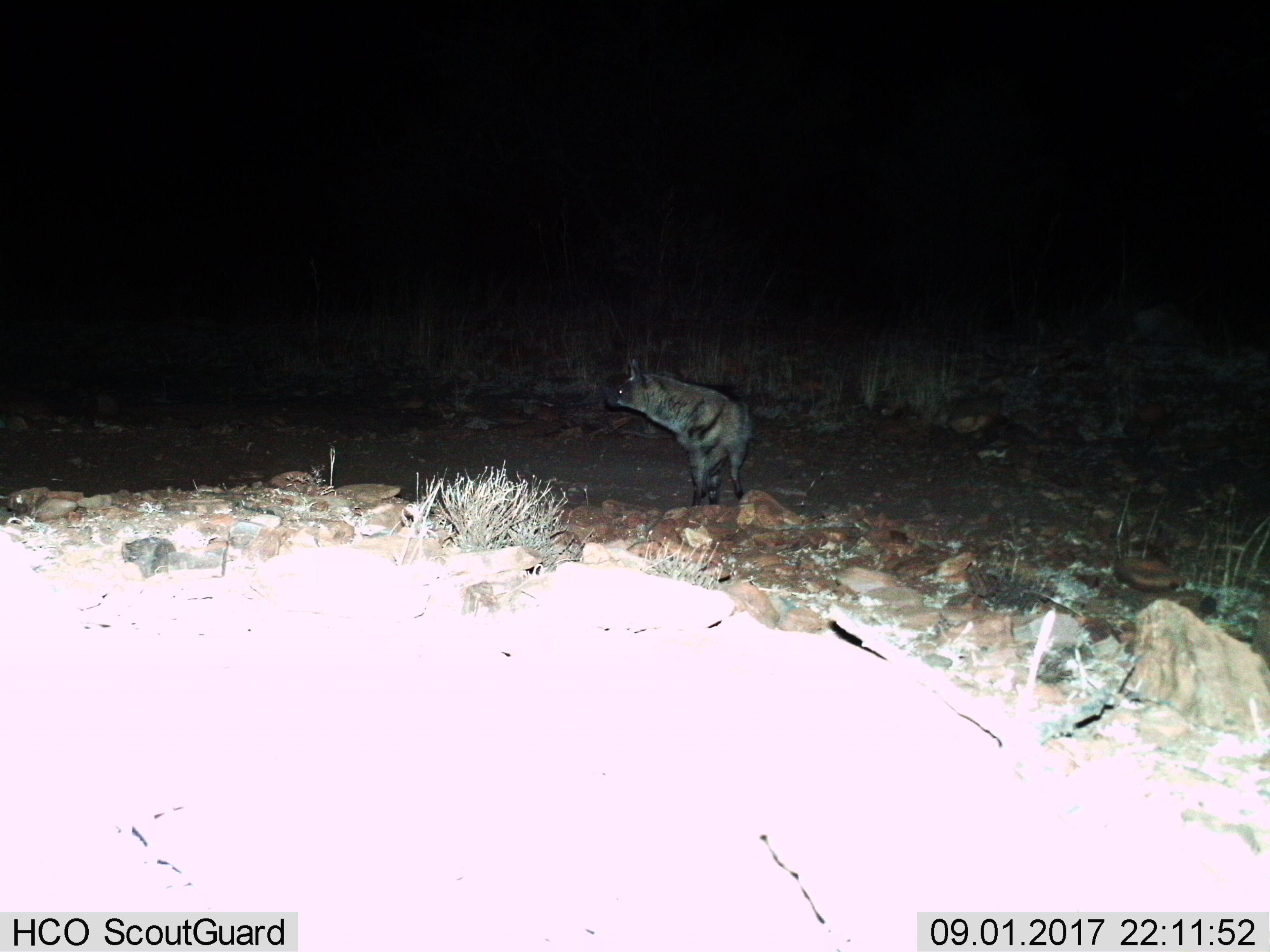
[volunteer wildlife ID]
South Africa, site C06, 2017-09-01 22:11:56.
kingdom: Animalia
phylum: Chordata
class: Mammalia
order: Carnivora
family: Hyaenidae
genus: Proteles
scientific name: Proteles cristatus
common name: aardwolf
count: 1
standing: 100%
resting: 0%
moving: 0%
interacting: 0%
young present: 0%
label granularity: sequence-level